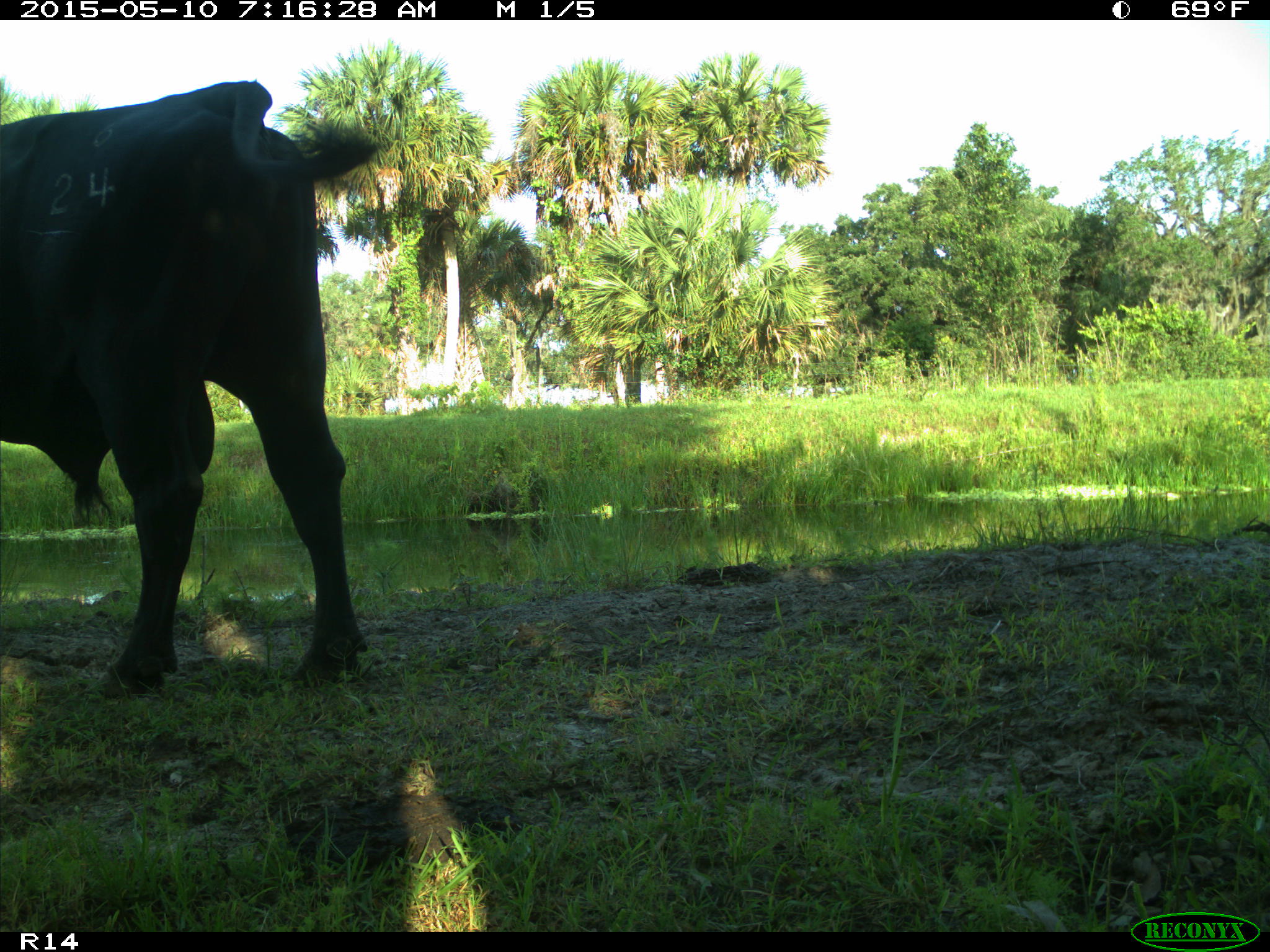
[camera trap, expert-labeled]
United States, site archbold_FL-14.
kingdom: Animalia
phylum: Chordata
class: Mammalia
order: Artiodactyla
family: Bovidae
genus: Bos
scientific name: Bos taurus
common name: domestic cow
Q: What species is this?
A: Bos taurus (domestic cow).